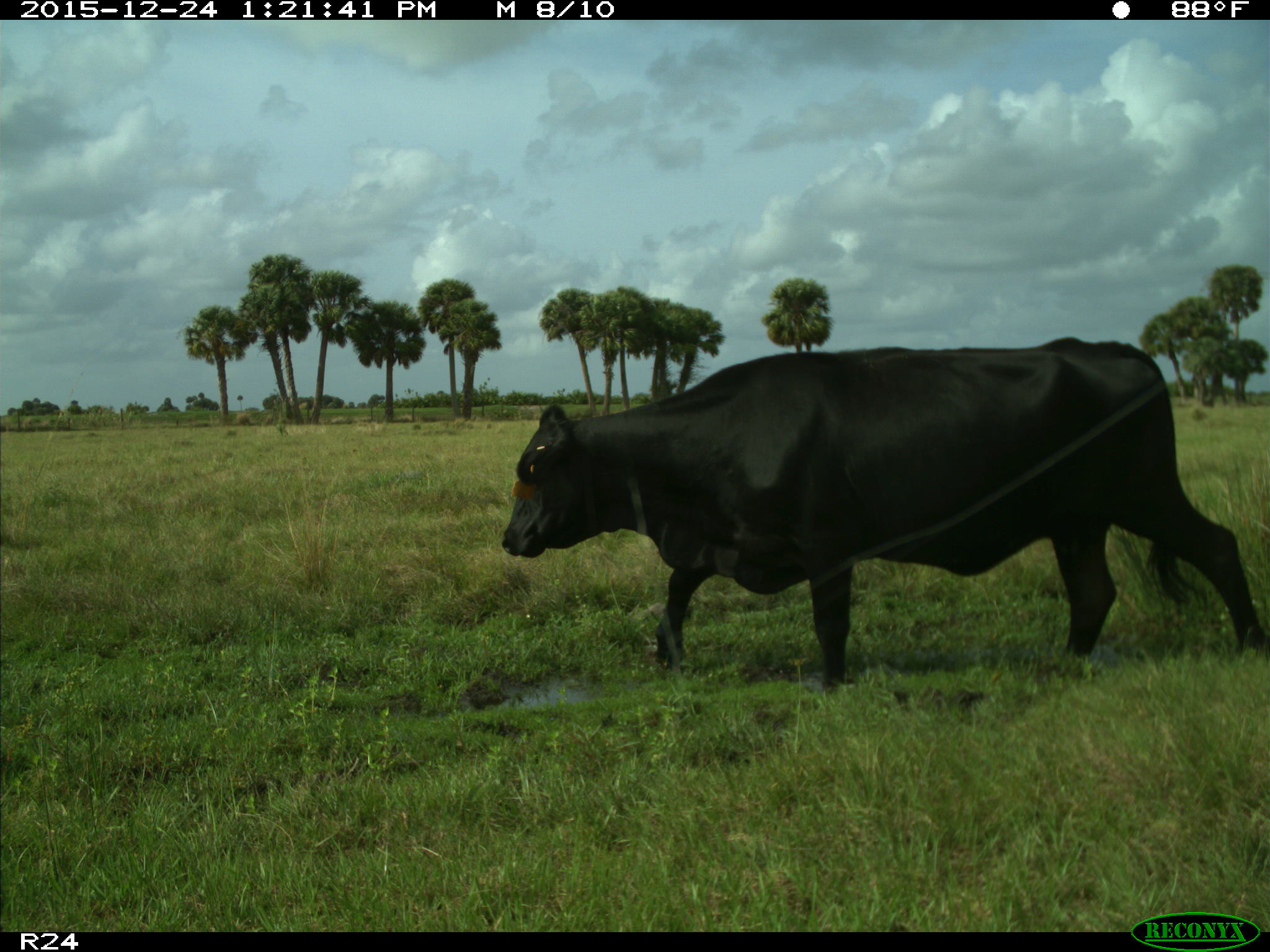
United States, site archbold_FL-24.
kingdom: Animalia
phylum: Chordata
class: Mammalia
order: Artiodactyla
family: Bovidae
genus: Bos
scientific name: Bos taurus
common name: domestic cow